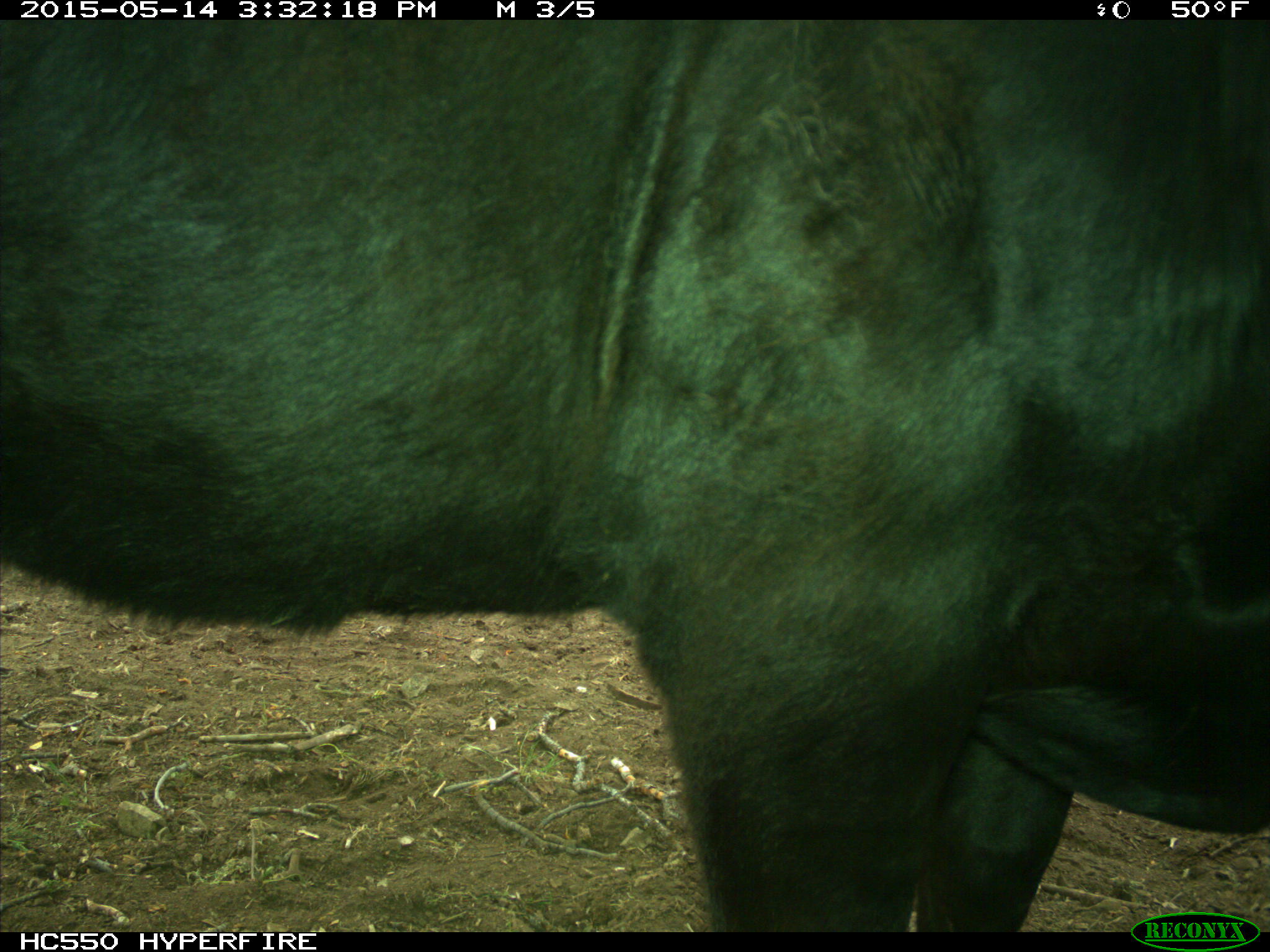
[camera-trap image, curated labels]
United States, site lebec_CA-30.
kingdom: Animalia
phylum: Chordata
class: Mammalia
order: Artiodactyla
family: Bovidae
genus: Bos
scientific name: Bos taurus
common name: domestic cow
Bos taurus (domestic cow).